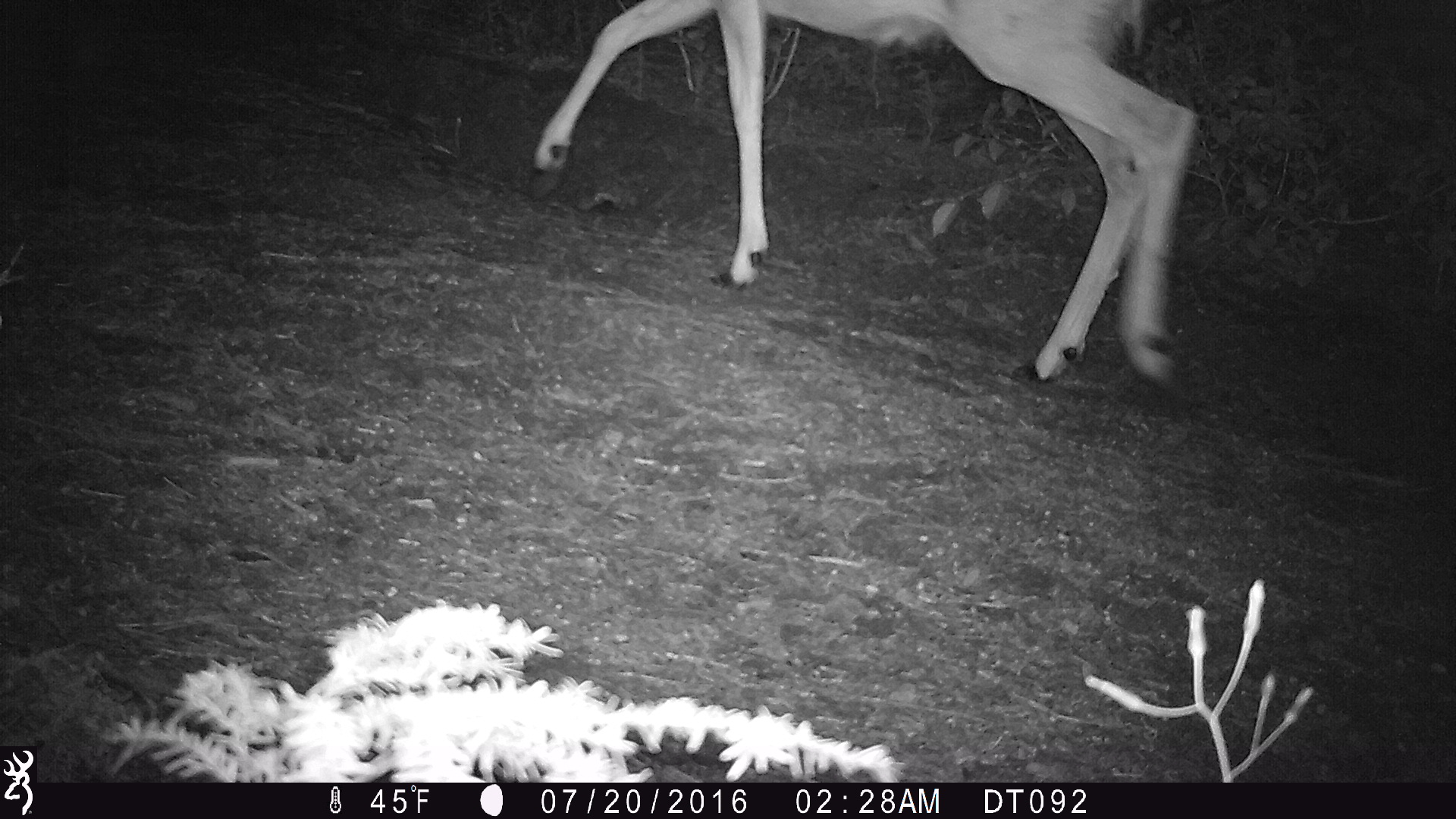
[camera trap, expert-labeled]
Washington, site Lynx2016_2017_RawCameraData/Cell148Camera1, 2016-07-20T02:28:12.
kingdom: Animalia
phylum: Chordata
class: Mammalia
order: Artiodactyla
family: Cervidae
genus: Odocoileus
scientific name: Odocoileus hemionus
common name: mule deer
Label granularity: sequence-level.